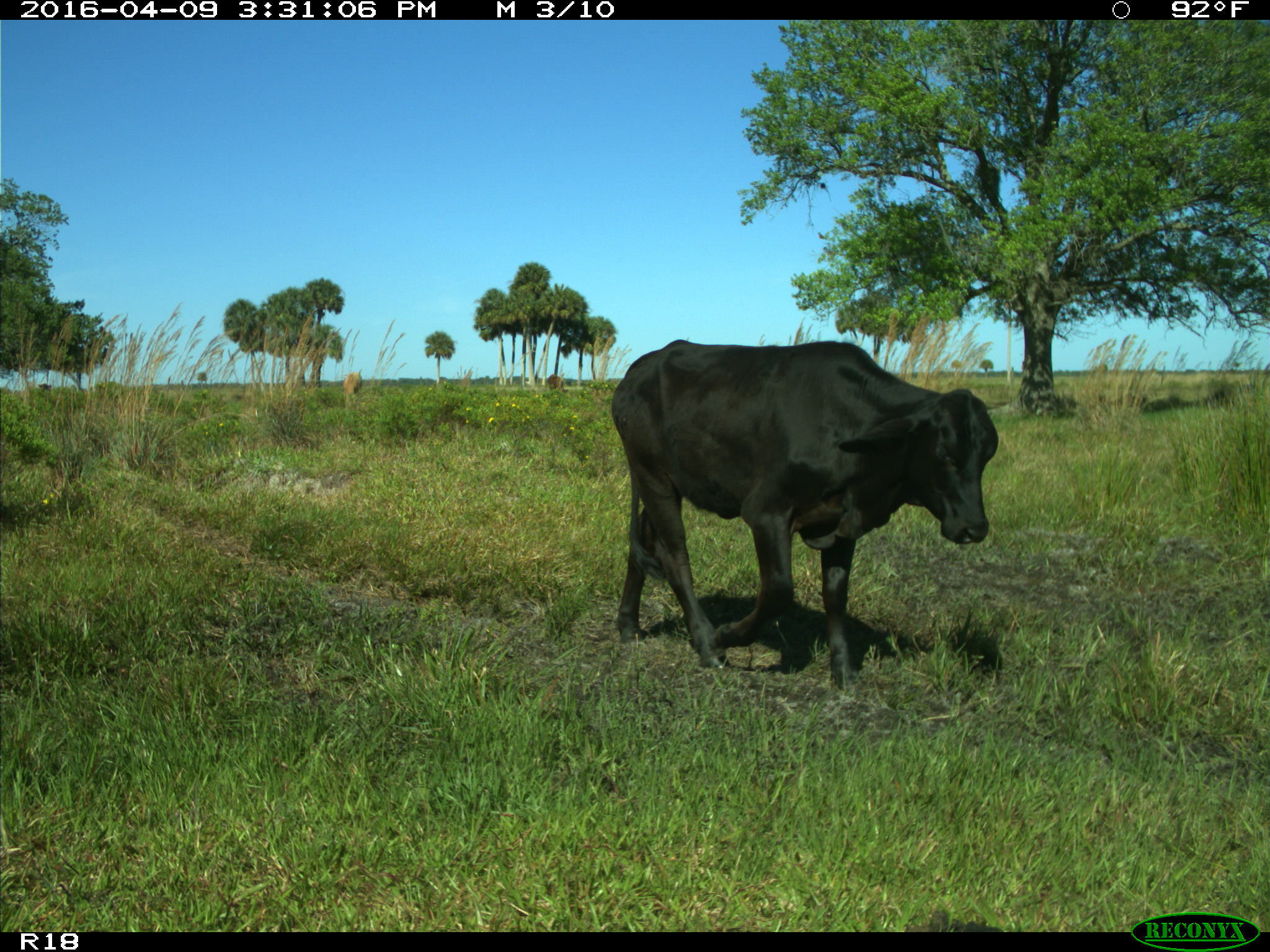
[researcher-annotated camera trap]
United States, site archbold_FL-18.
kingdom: Animalia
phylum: Chordata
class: Mammalia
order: Artiodactyla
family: Bovidae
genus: Bos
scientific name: Bos taurus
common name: domestic cow